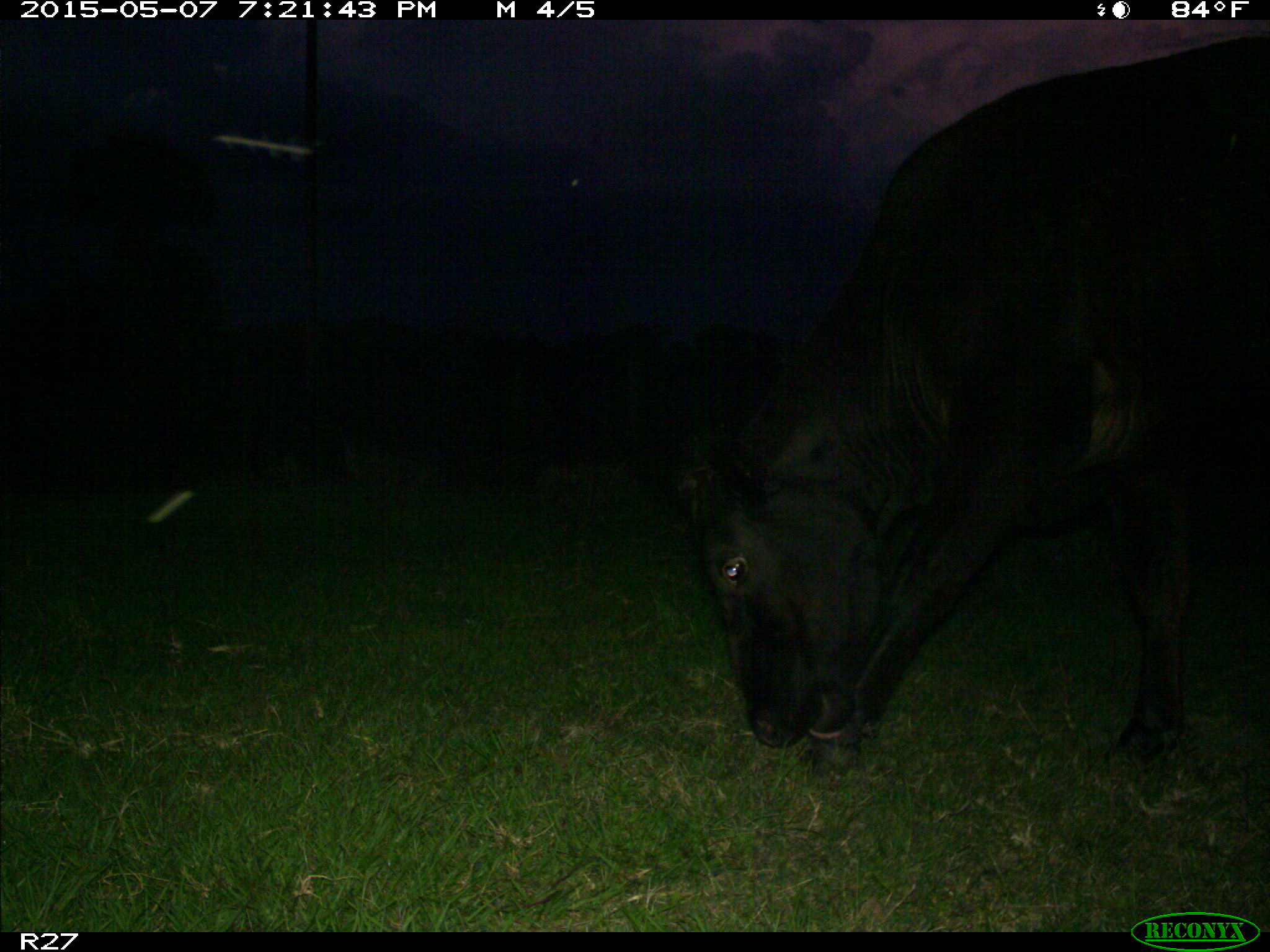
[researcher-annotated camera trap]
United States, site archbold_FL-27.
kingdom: Animalia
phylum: Chordata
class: Mammalia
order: Artiodactyla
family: Bovidae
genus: Bos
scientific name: Bos taurus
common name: domestic cow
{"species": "Bos taurus (domestic cow)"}